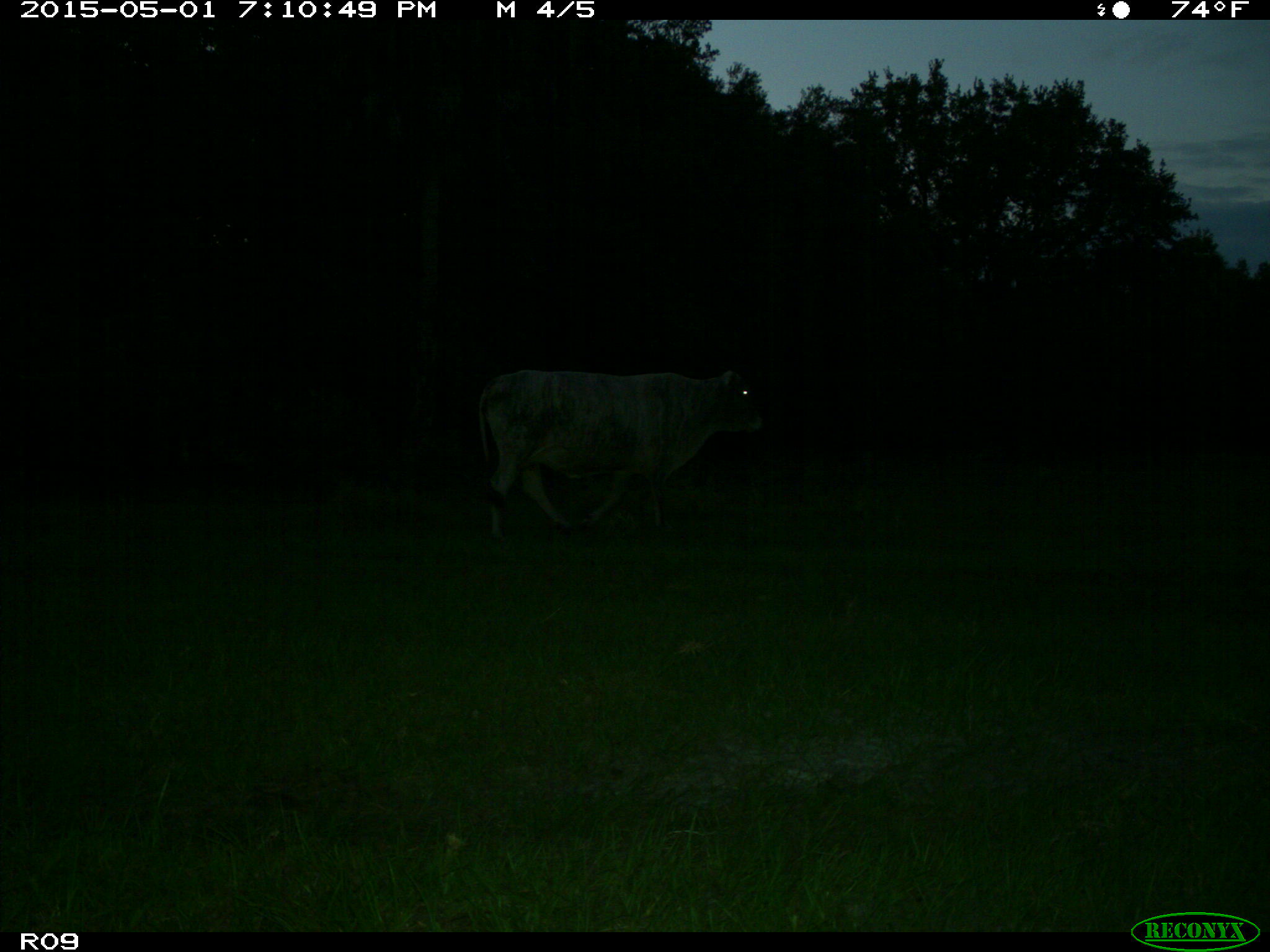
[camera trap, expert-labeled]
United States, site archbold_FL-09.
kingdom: Animalia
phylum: Chordata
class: Mammalia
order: Artiodactyla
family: Bovidae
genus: Bos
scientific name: Bos taurus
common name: domestic cow